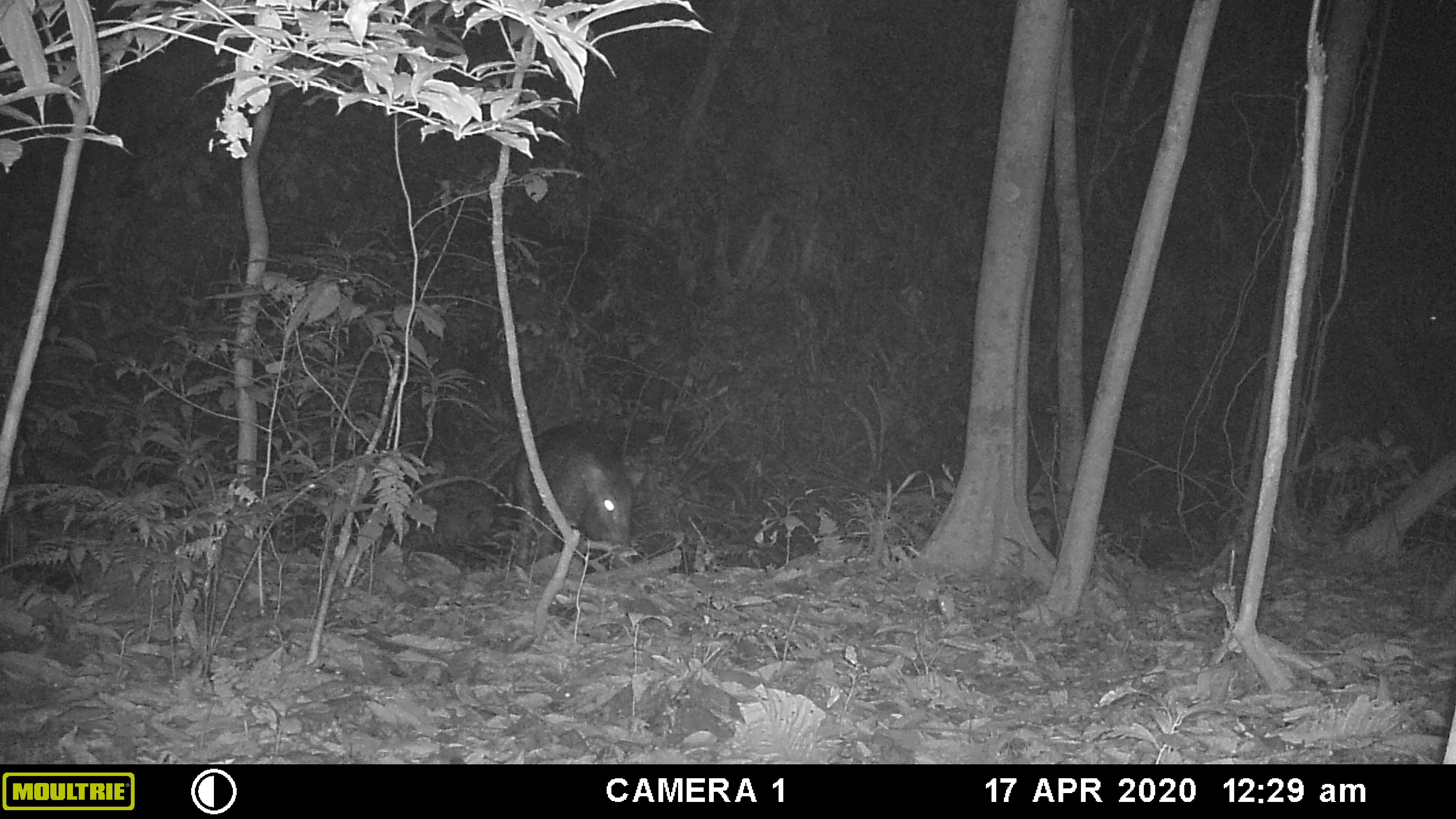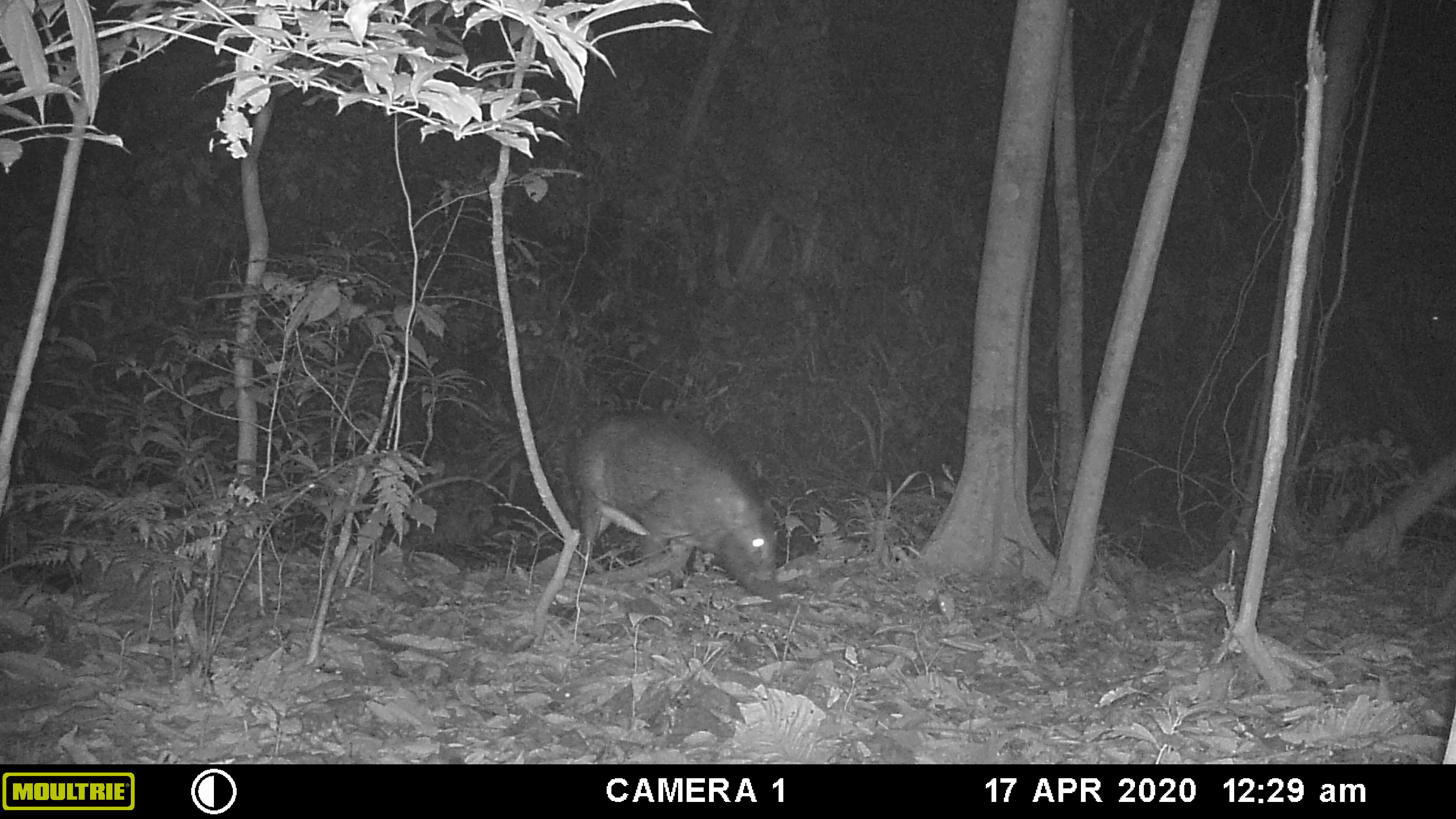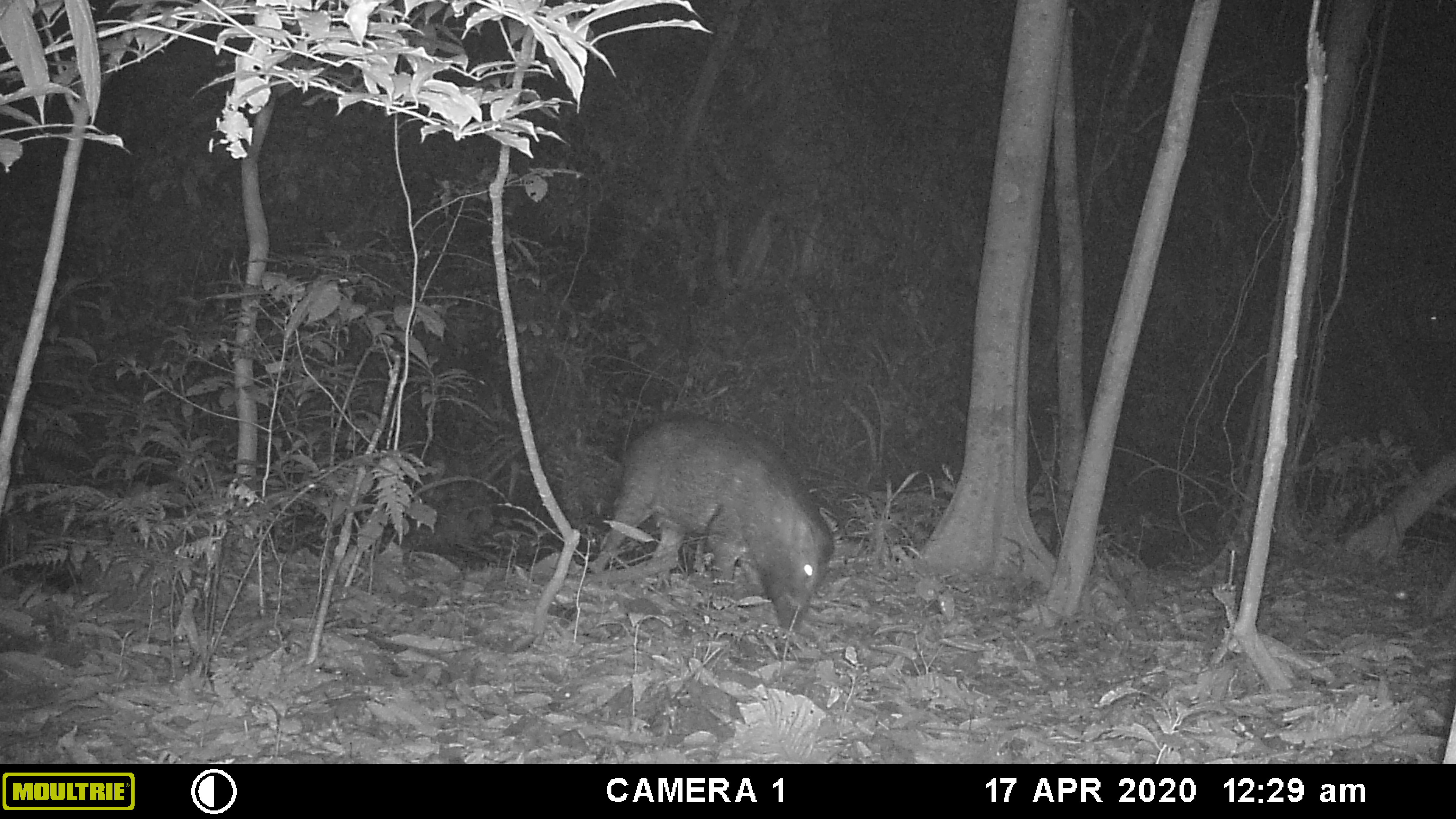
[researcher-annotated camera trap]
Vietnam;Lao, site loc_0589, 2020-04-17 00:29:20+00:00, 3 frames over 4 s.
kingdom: Animalia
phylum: Chordata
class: Mammalia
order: Artiodactyla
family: Suidae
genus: Sus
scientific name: Sus scrofa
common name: eurasian wild pig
Eurasian wild pig (Sus scrofa). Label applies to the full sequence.